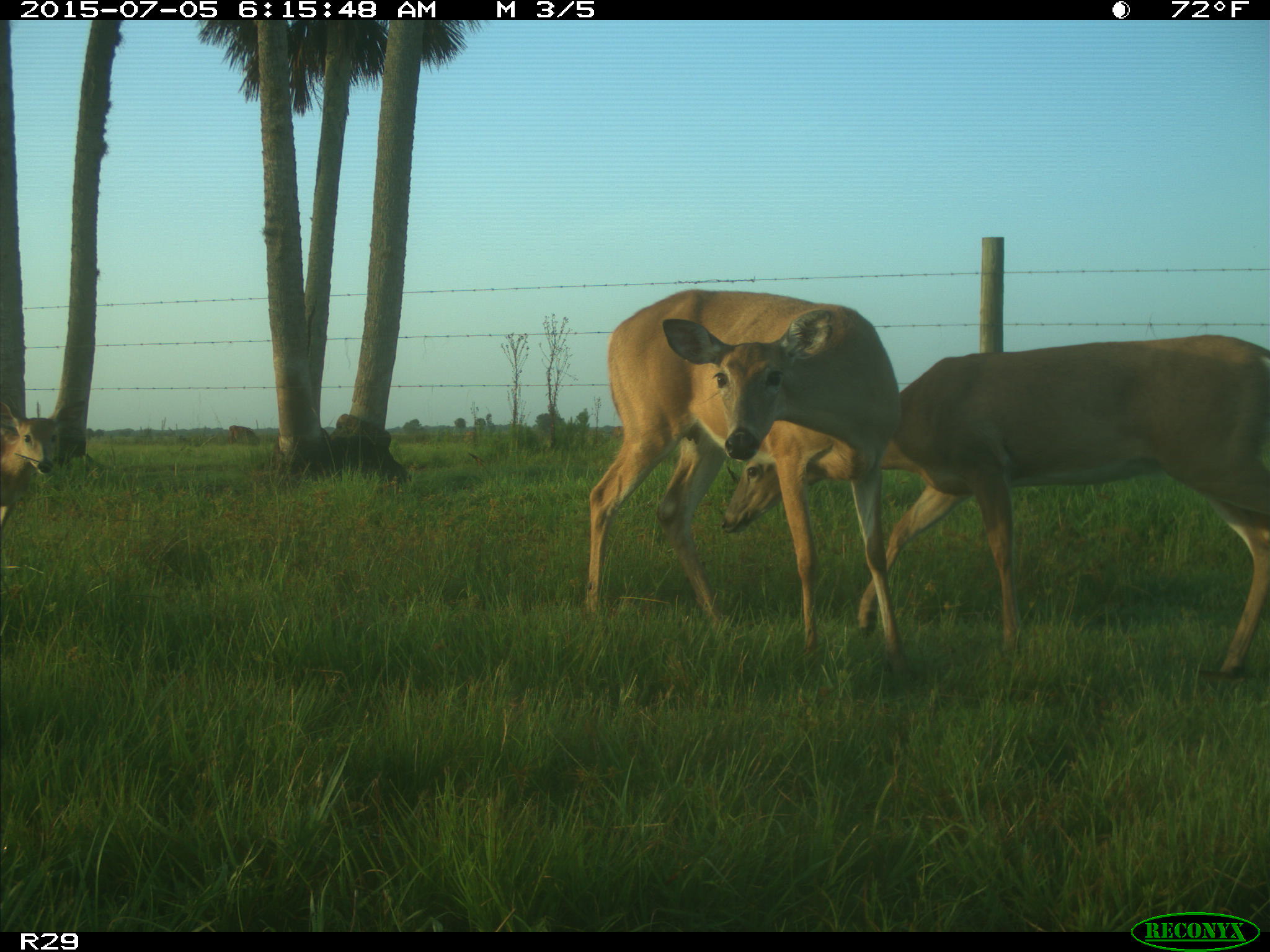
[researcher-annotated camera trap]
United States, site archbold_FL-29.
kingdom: Animalia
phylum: Chordata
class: Mammalia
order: Artiodactyla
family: Bovidae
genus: Bos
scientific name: Bos taurus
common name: domestic cow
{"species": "Bos taurus (domestic cow)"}